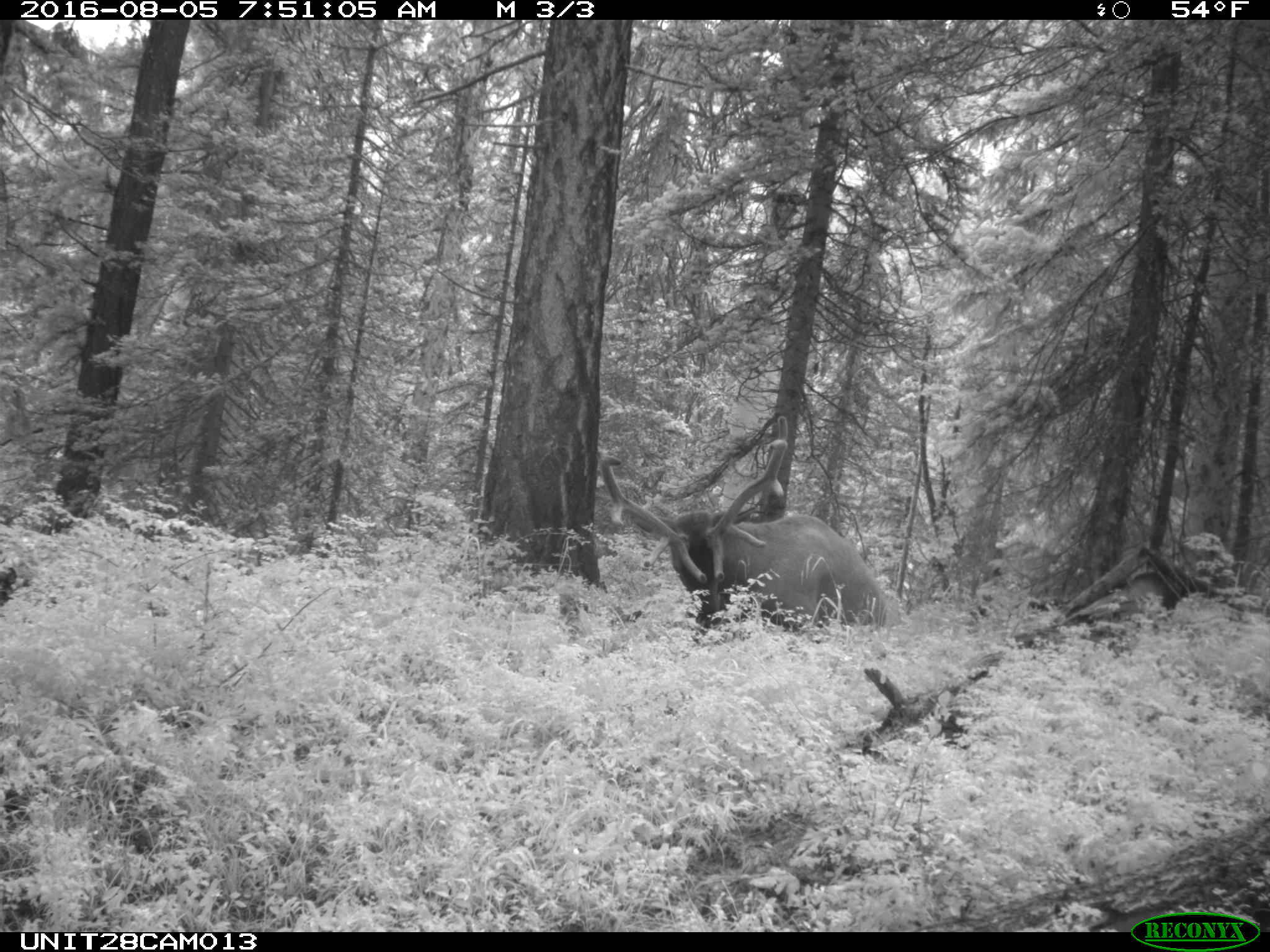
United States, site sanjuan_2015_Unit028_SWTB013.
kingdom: Animalia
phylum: Chordata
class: Mammalia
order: Artiodactyla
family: Cervidae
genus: Cervus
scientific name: Cervus elaphus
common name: red deer